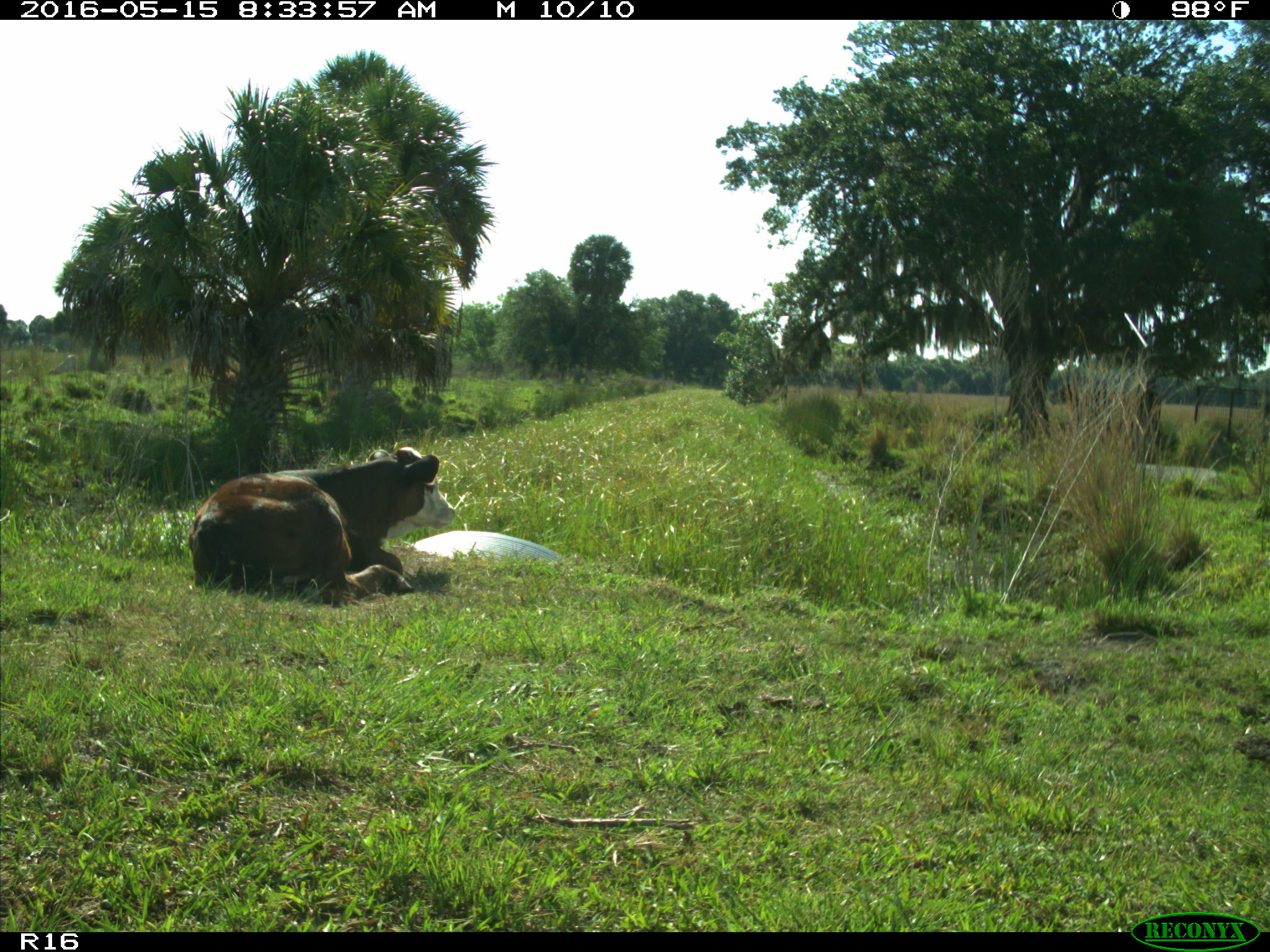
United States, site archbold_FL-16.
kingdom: Animalia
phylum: Chordata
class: Mammalia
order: Artiodactyla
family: Bovidae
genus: Bos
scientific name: Bos taurus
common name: domestic cow